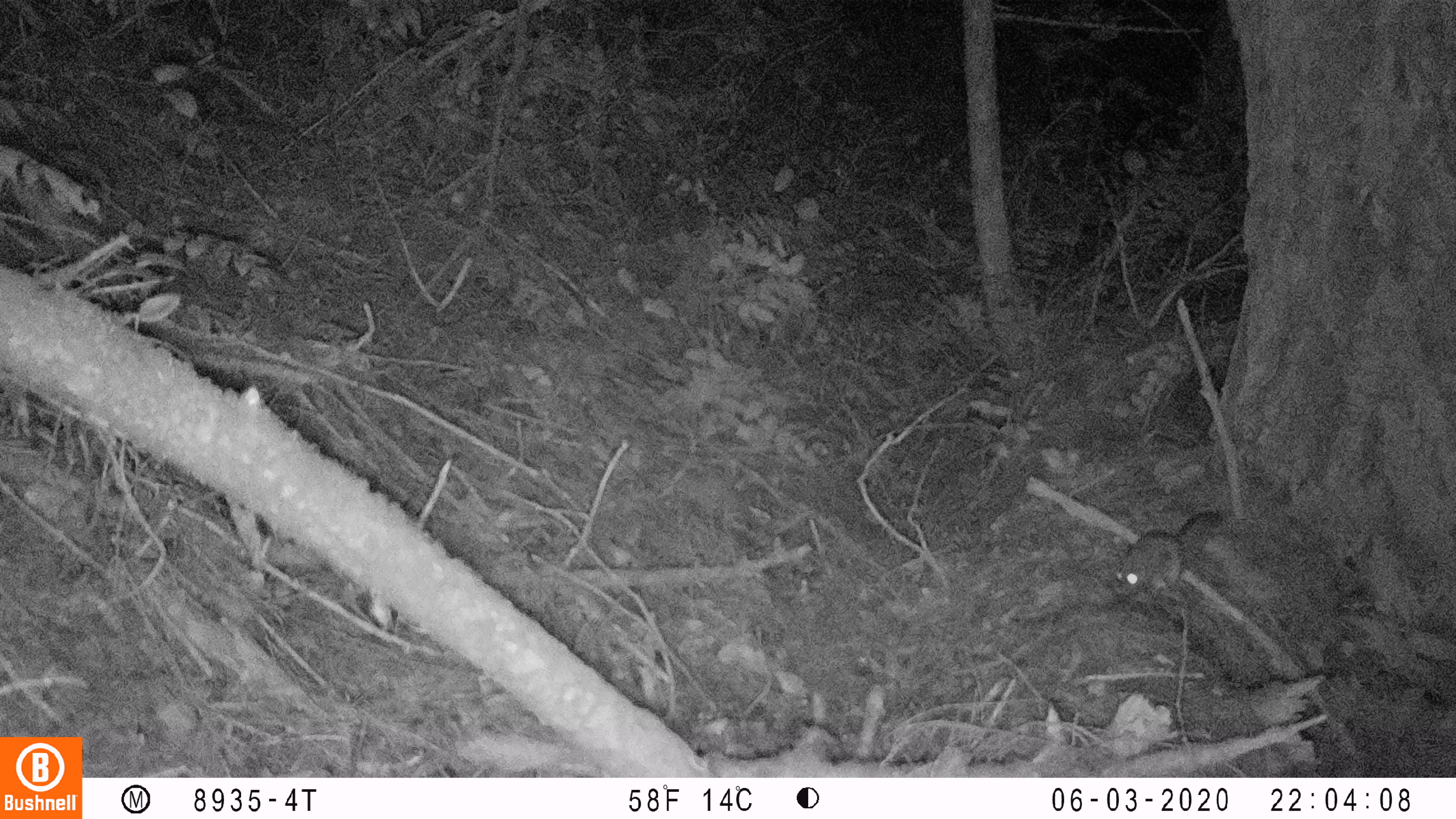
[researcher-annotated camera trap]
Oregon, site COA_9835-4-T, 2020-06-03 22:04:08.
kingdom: Animalia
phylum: Chordata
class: Mammalia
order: Rodentia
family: Sciuridae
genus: Glaucomys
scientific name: Glaucomys oregonensis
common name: humboldt's flying squirrel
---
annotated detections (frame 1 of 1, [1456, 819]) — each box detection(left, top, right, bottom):
humboldt's flying squirrel: detection(1101, 500, 1237, 605)